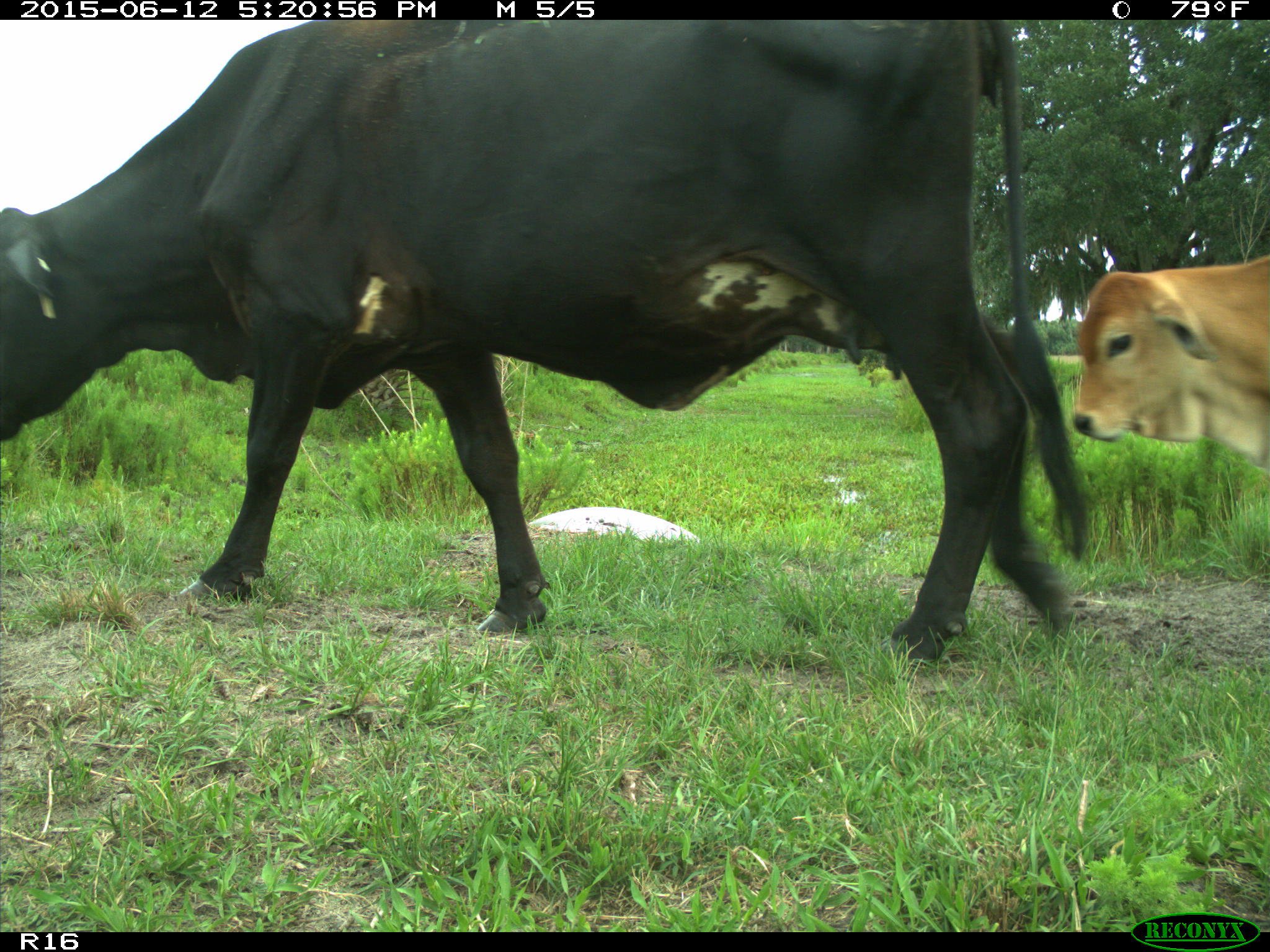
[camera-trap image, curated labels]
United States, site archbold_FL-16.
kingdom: Animalia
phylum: Chordata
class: Mammalia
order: Artiodactyla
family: Bovidae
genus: Bos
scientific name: Bos taurus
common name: domestic cow